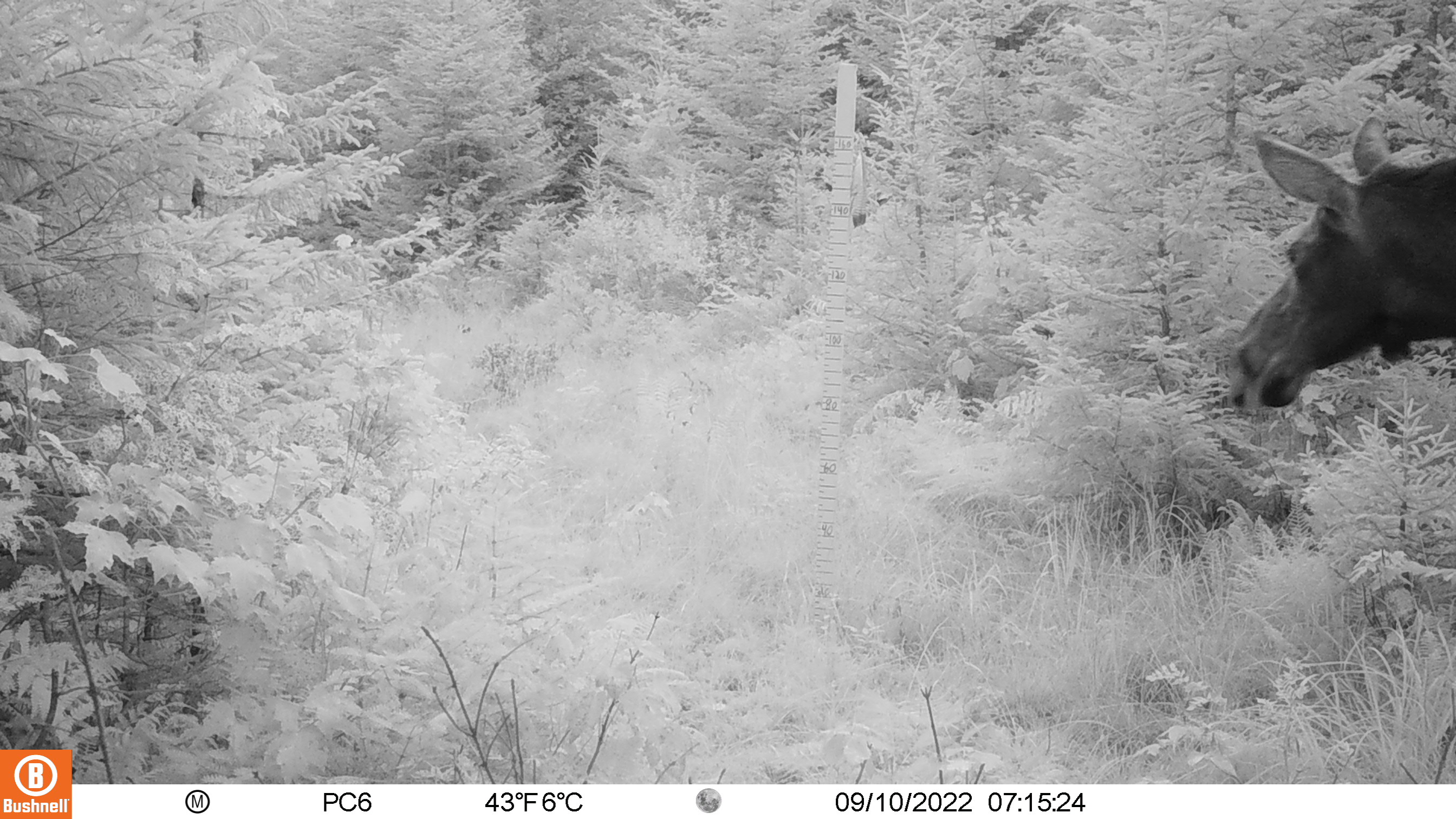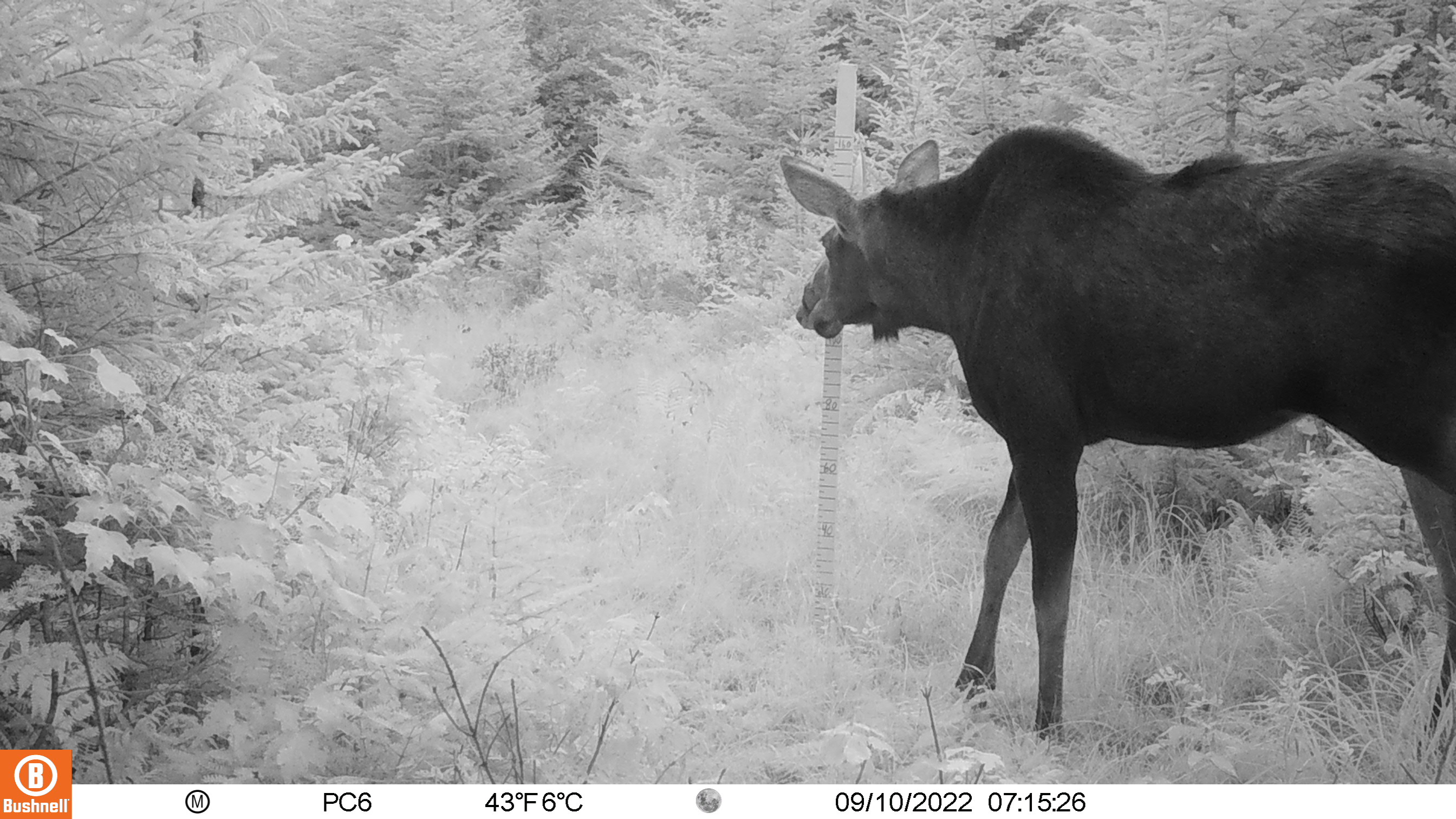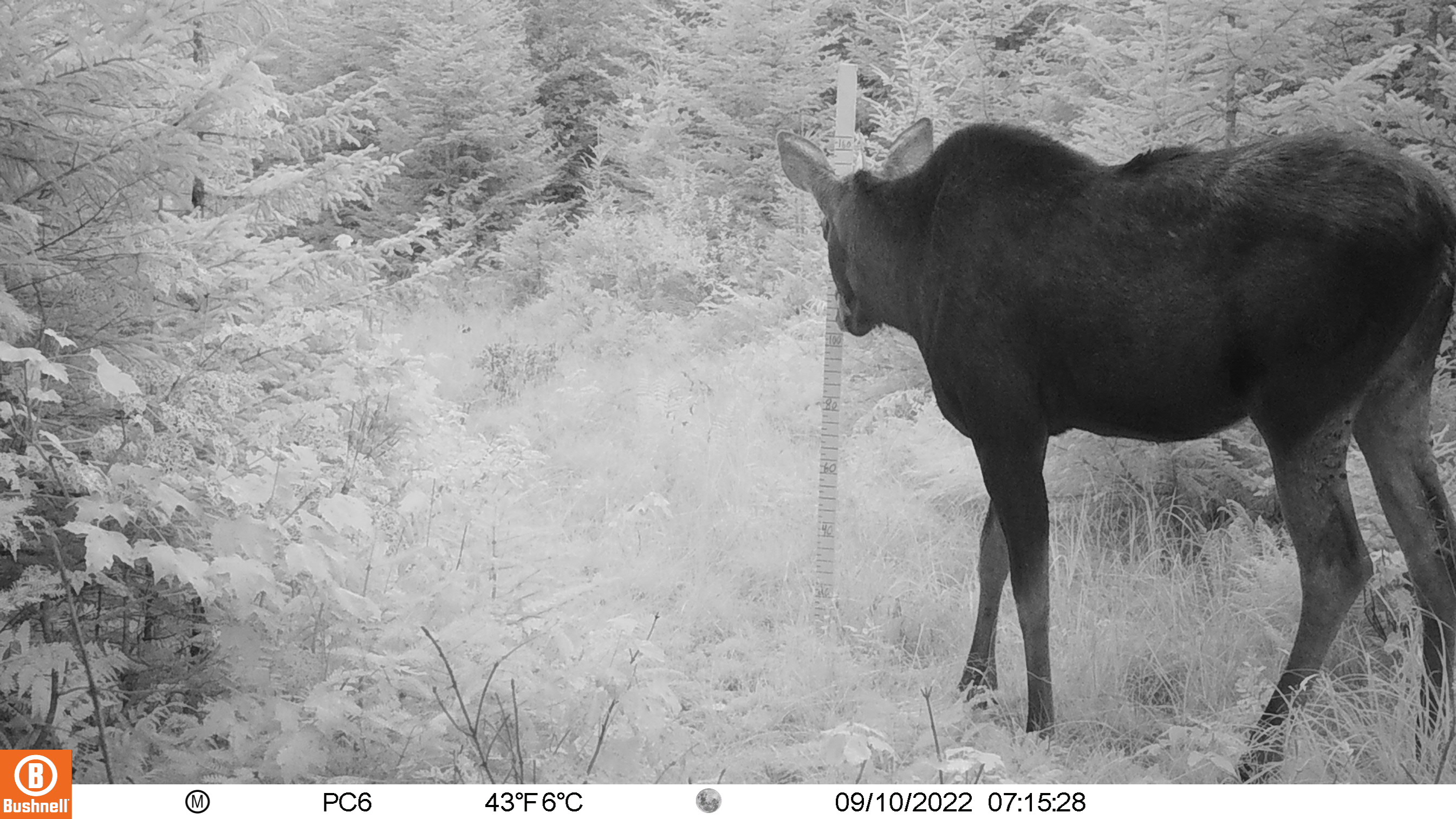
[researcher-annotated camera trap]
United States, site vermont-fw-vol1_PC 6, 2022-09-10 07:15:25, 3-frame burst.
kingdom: Animalia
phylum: Chordata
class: Mammalia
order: Artiodactyla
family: Cervidae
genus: Alces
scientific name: Alces alces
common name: moose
Moose (Alces alces).